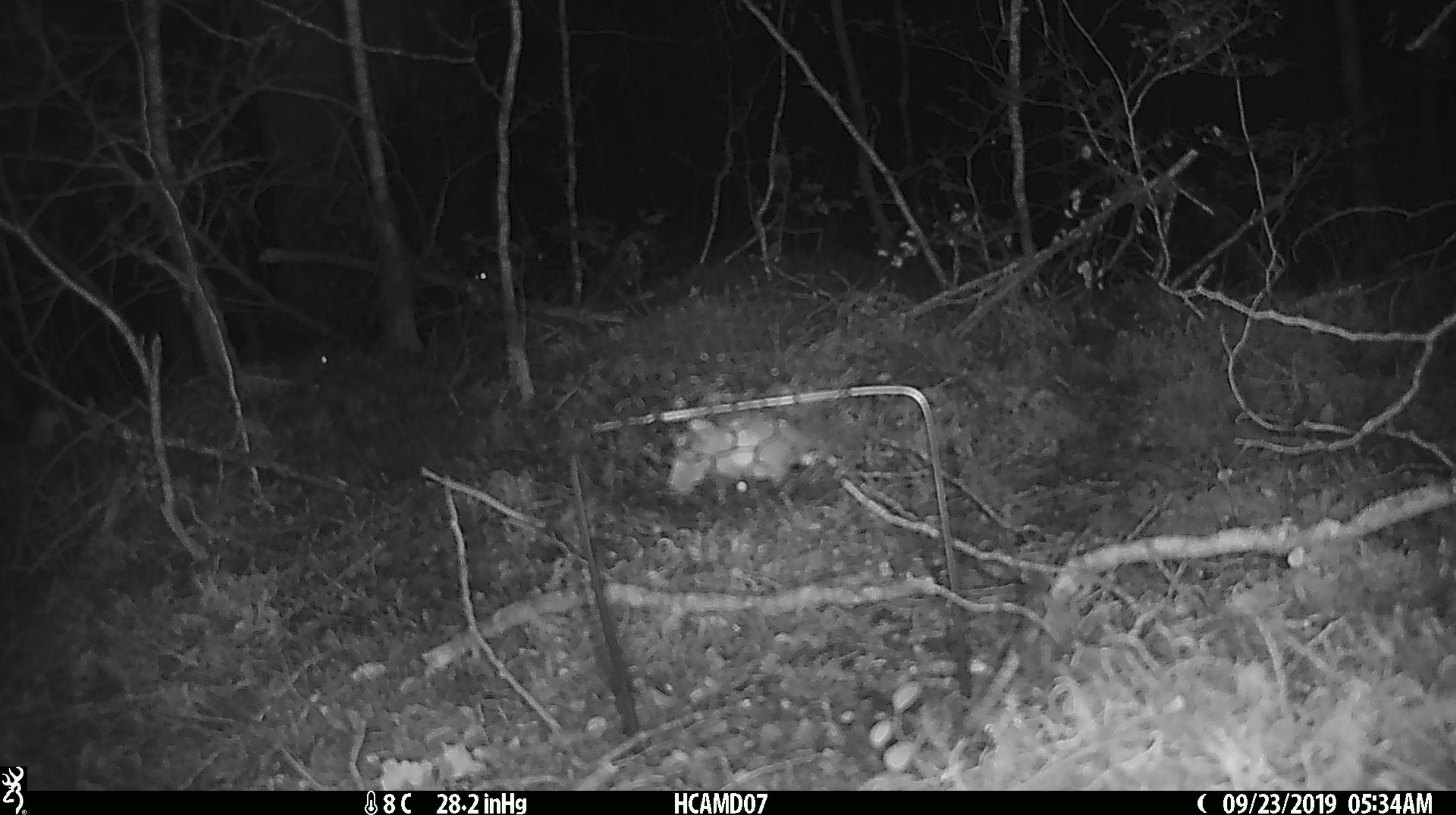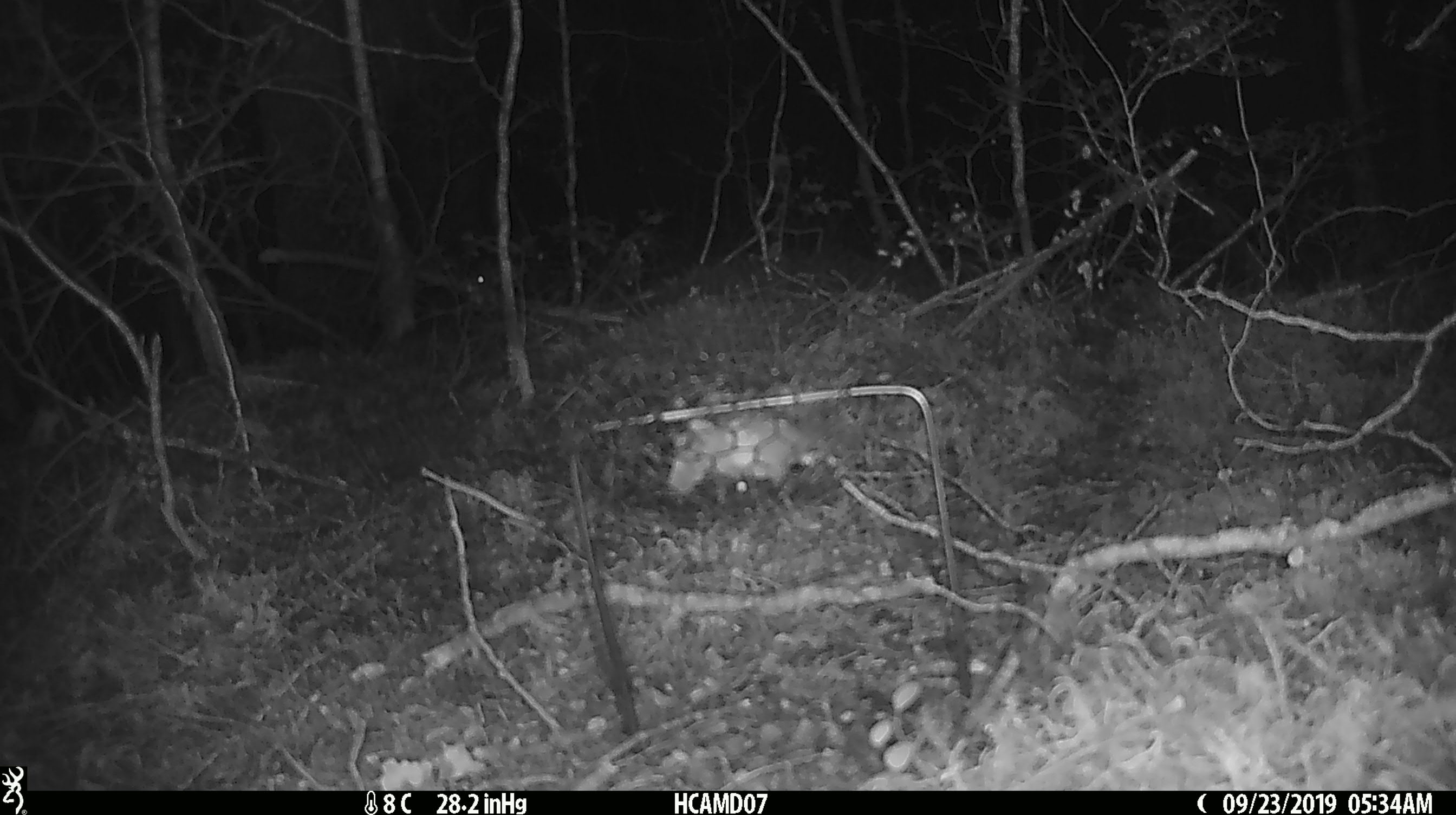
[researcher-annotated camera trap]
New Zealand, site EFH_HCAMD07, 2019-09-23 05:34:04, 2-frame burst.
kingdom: Animalia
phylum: Chordata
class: Mammalia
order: Rodentia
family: Muridae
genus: Mus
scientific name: Mus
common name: mouse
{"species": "mouse (Mus)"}